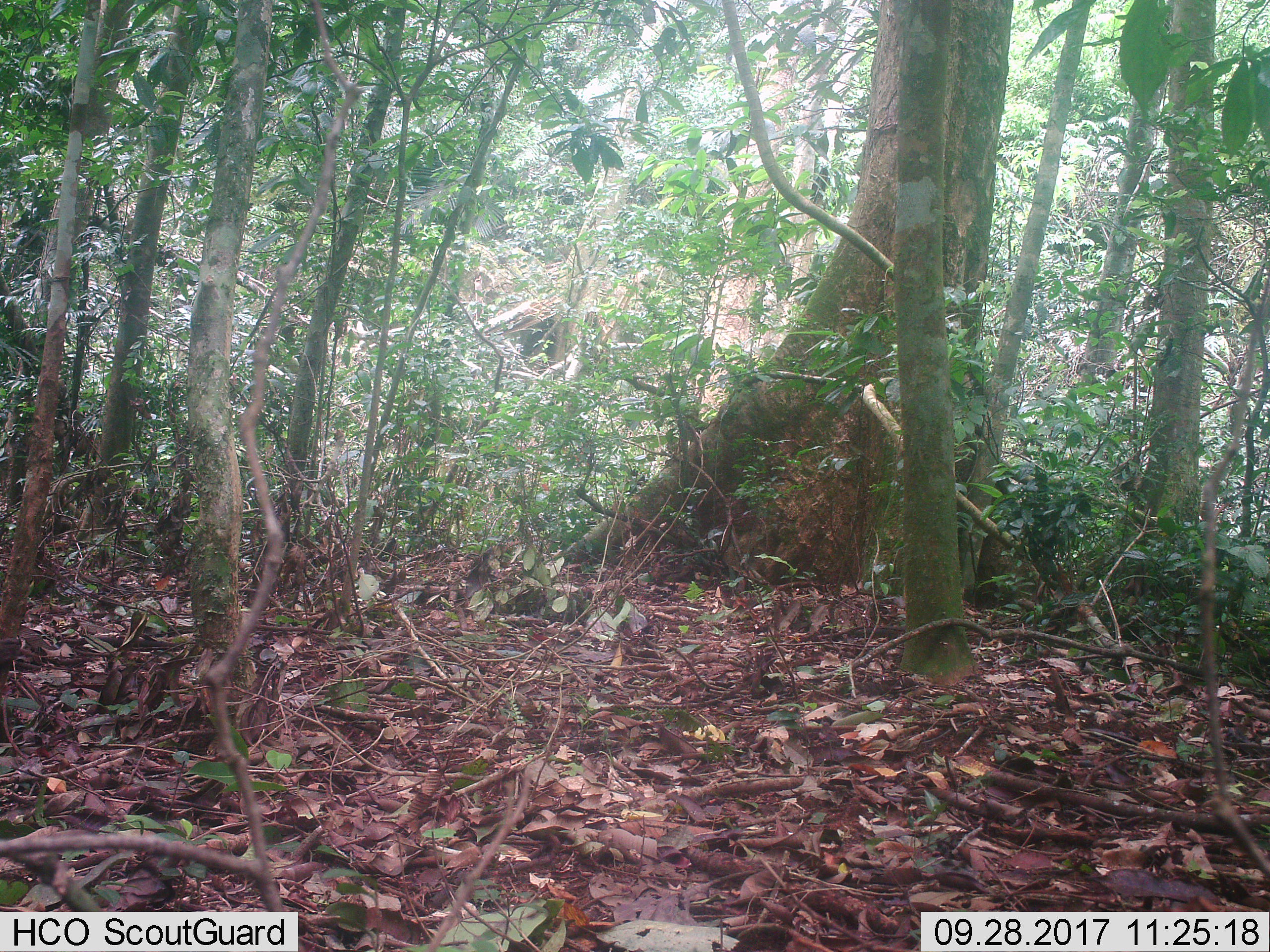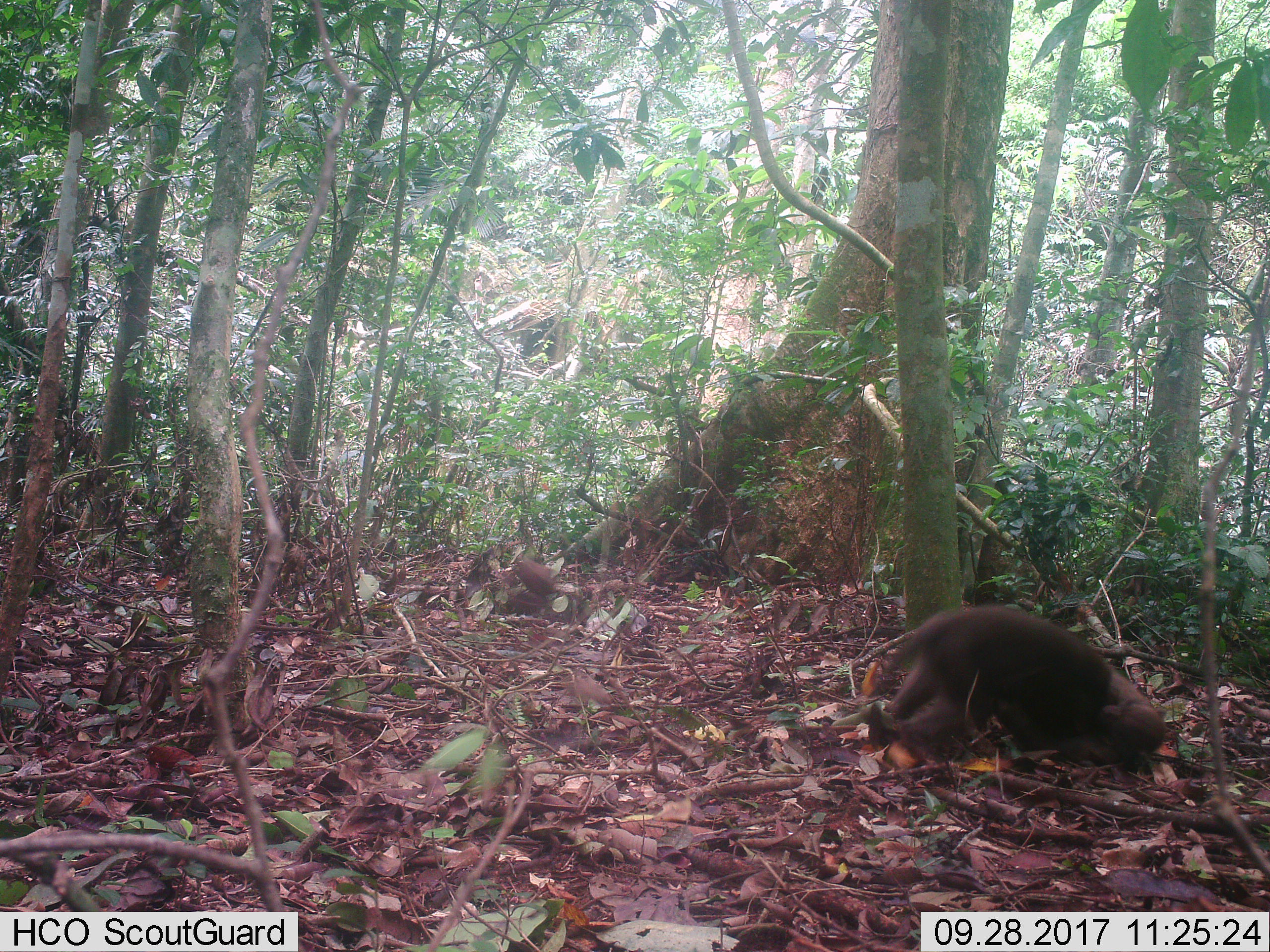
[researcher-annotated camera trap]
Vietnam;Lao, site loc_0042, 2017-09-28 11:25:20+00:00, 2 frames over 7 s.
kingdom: Animalia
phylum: Chordata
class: Mammalia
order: Primates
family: Cercopithecidae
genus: Macaca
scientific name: Macaca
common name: macaques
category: assam or rhesus macaque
Assam or rhesus macaque (macaques) (Macaca). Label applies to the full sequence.